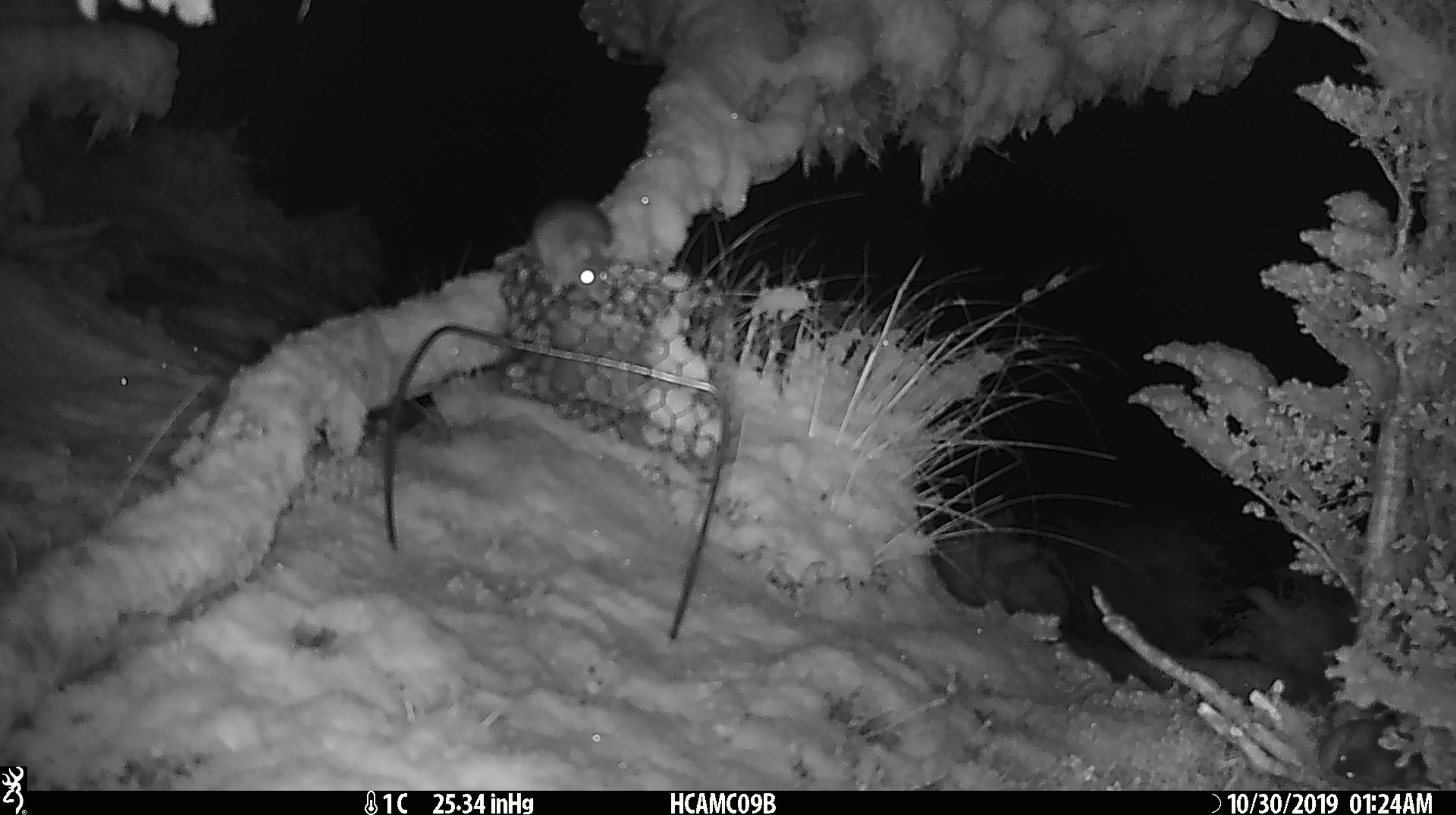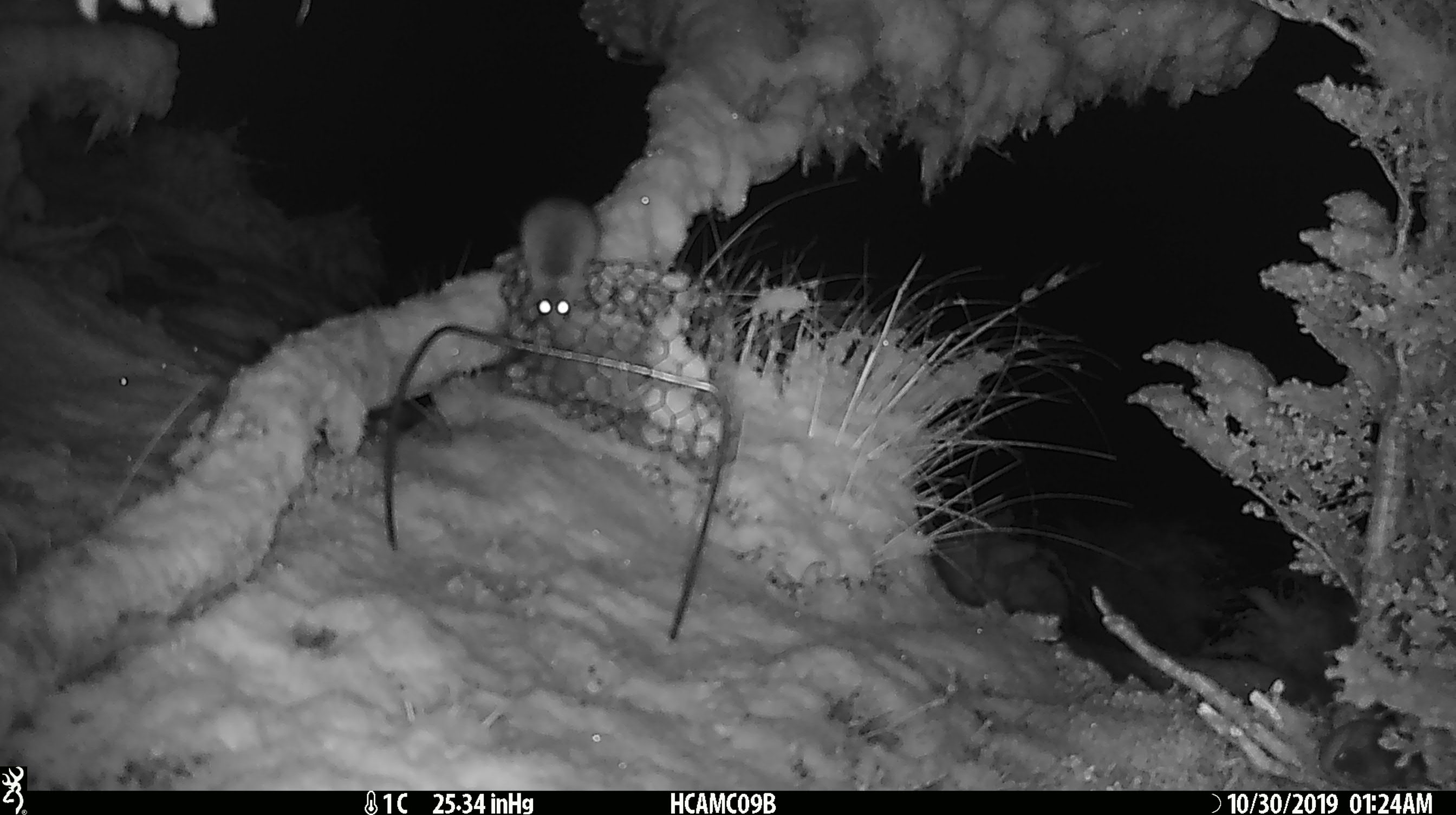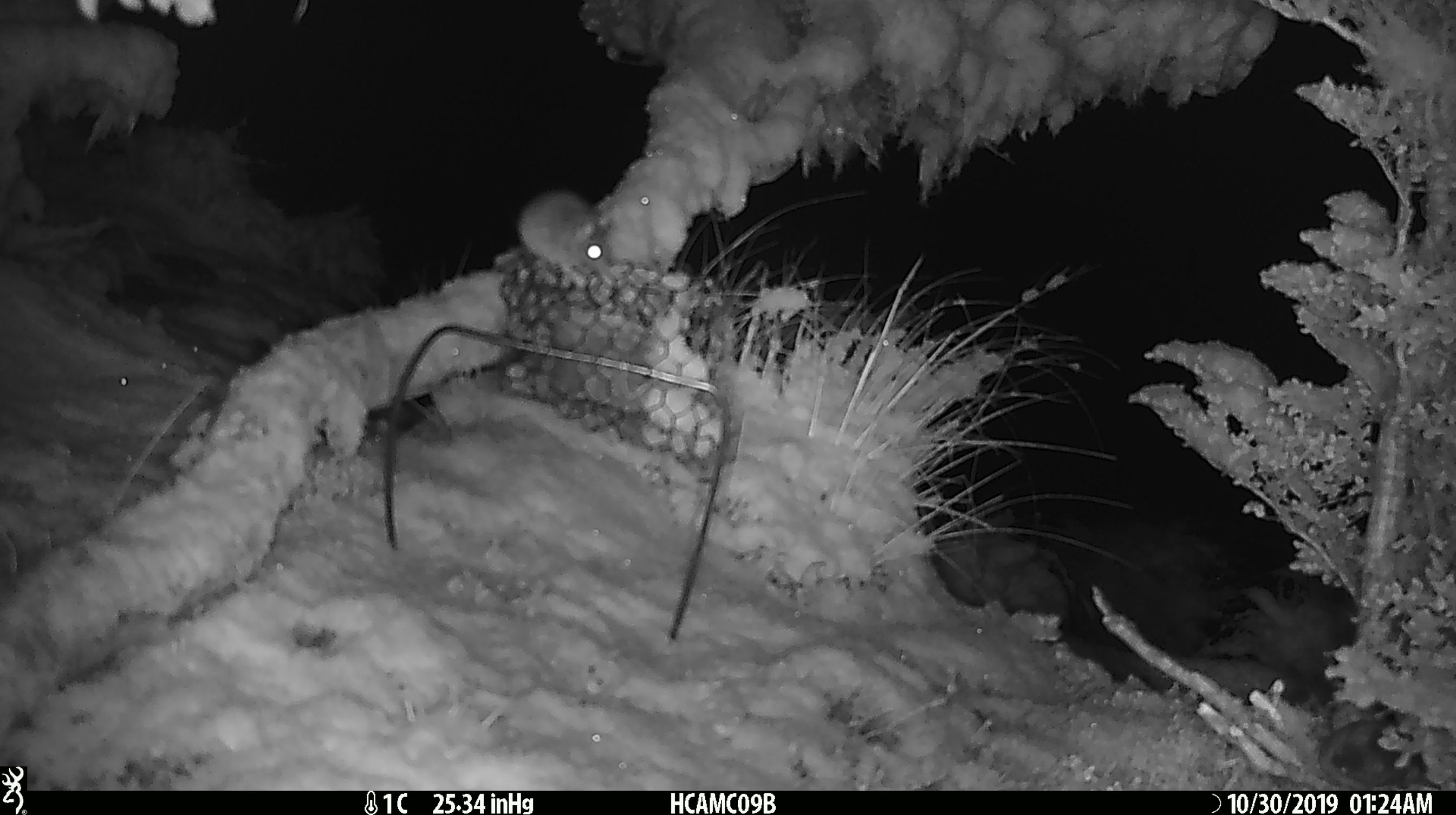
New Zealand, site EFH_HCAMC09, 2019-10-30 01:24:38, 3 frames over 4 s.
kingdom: Animalia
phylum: Chordata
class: Mammalia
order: Rodentia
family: Muridae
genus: Mus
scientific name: Mus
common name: mouse